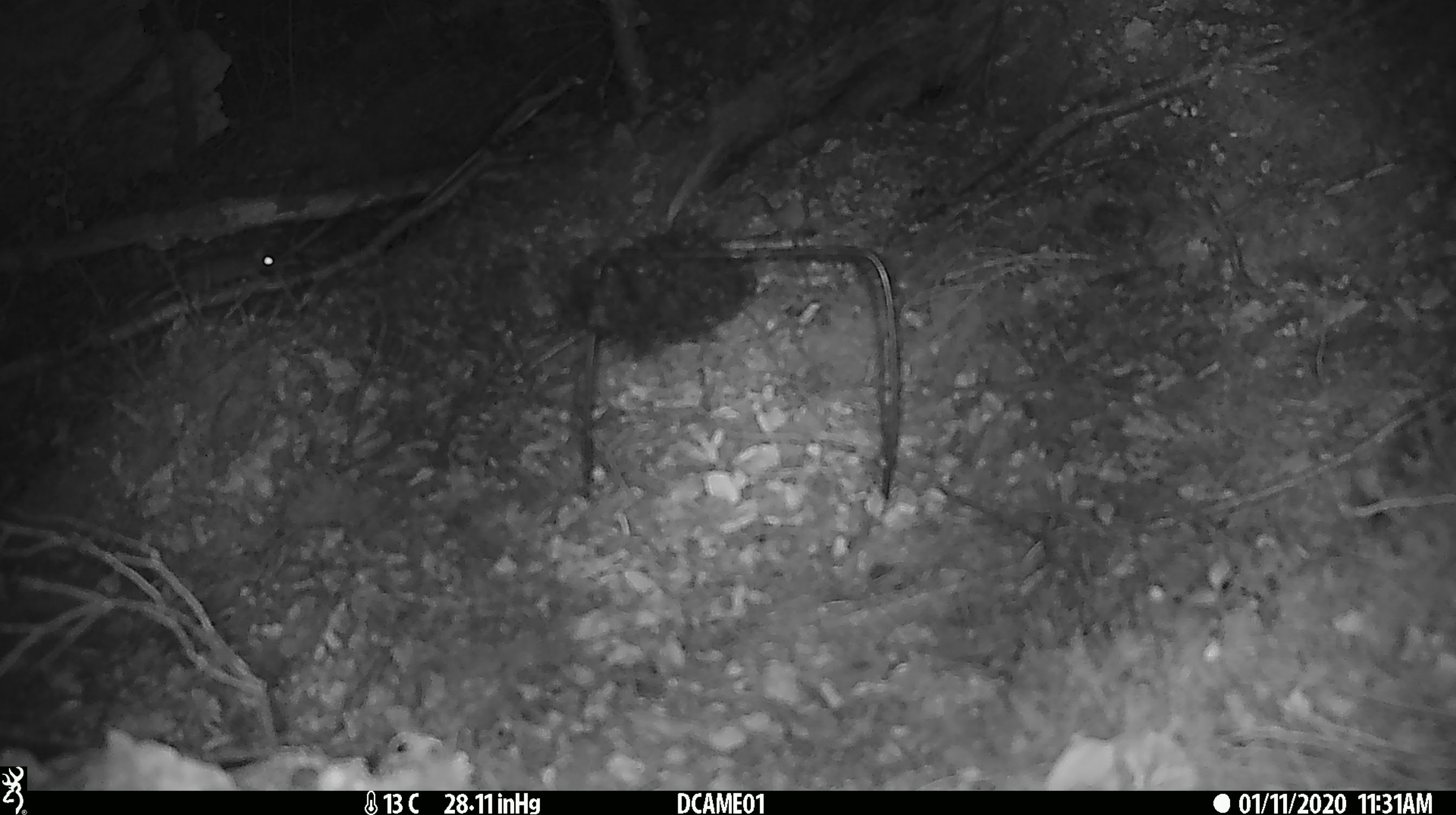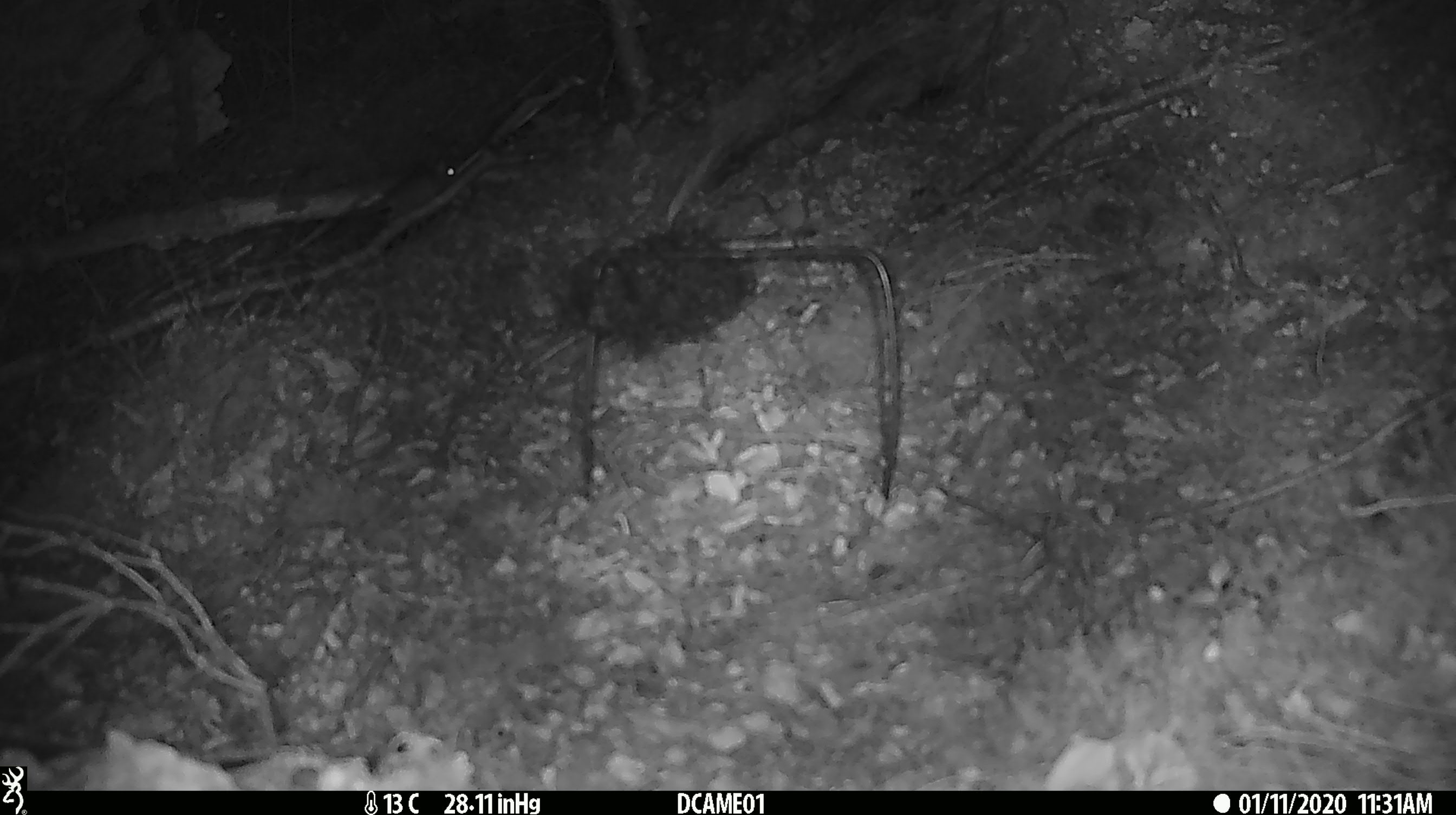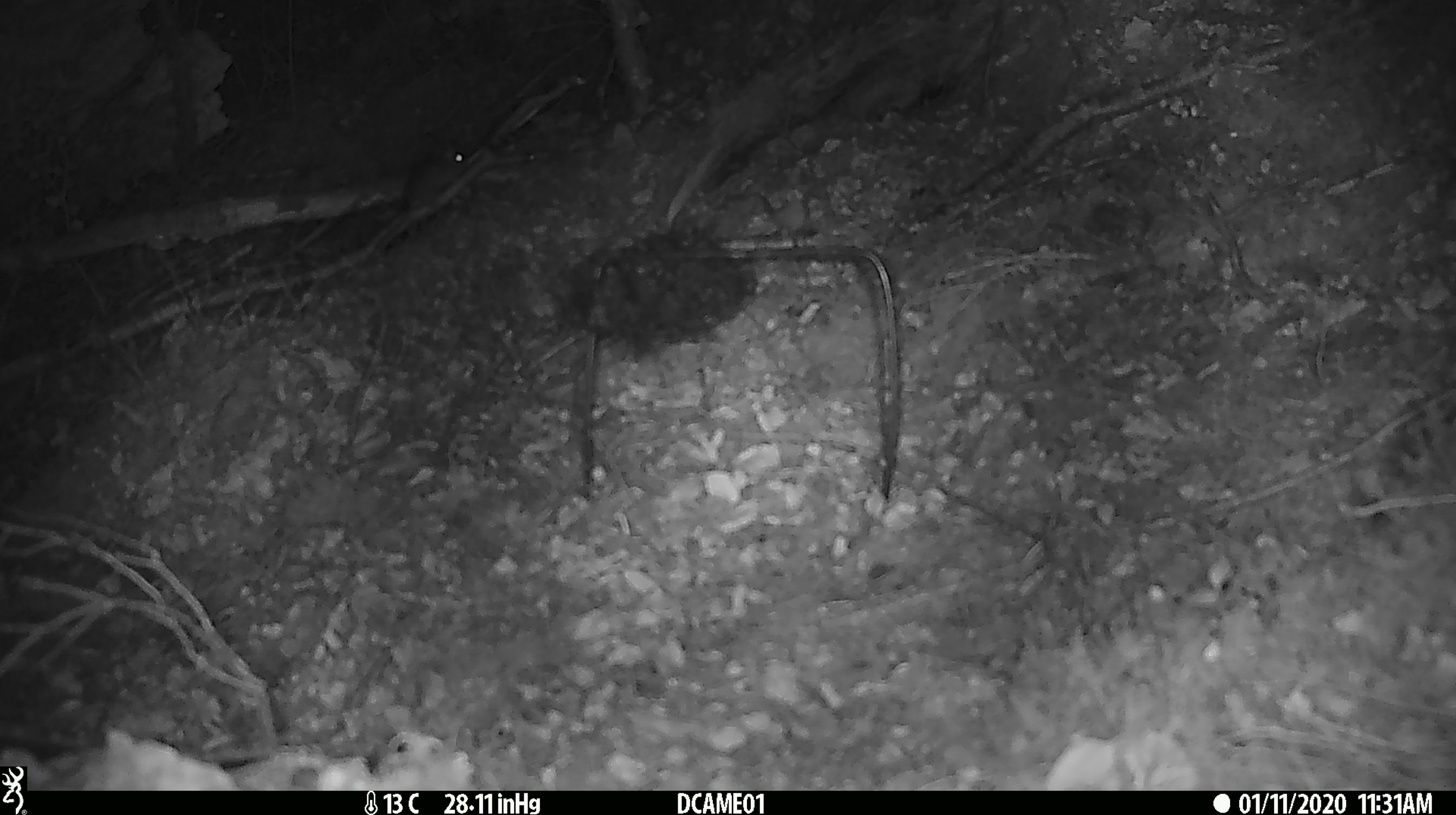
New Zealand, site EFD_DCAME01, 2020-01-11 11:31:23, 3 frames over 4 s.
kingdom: Animalia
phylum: Chordata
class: Mammalia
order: Rodentia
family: Muridae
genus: Mus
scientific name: Mus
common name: mouse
Mouse (Mus).